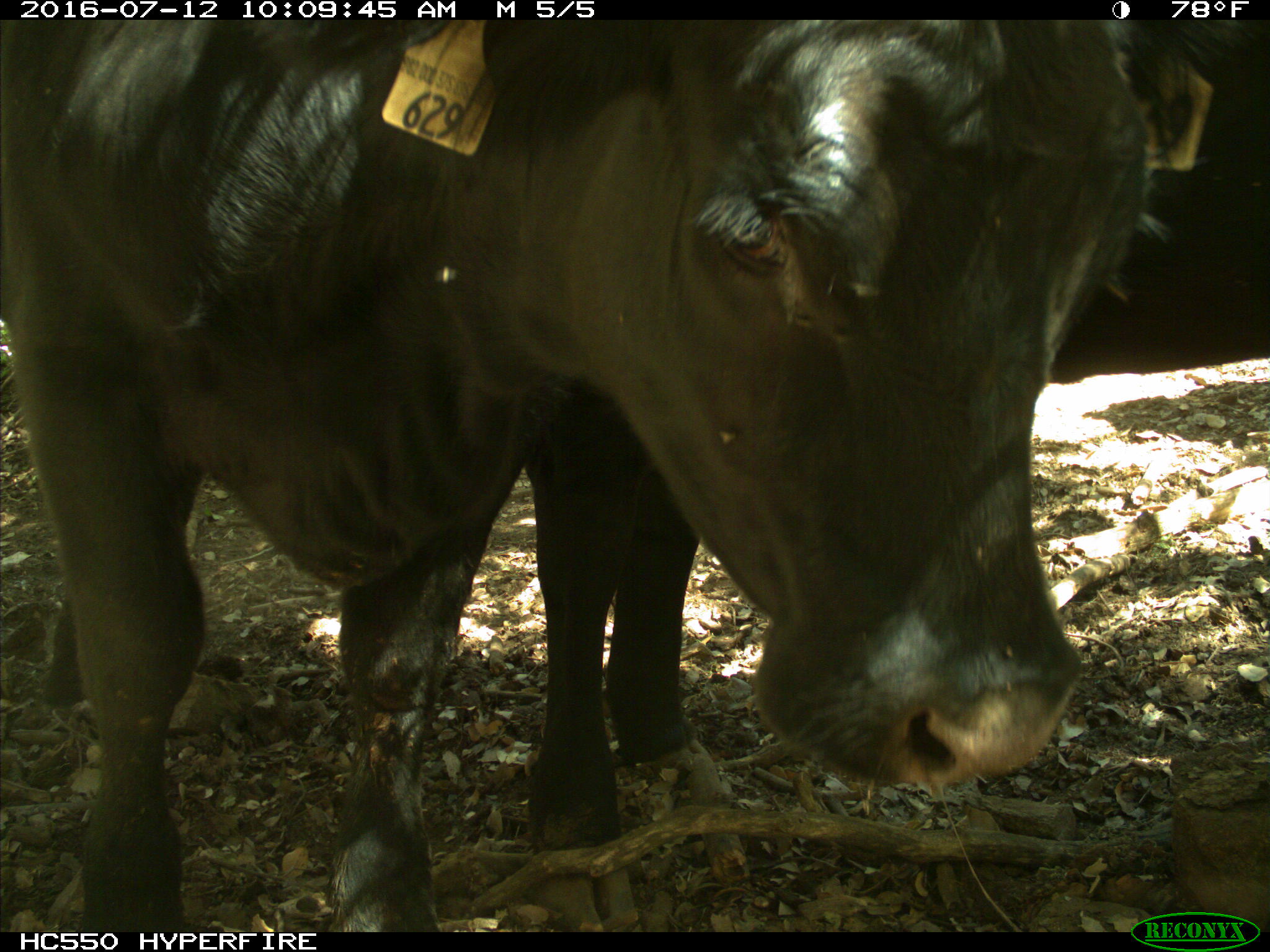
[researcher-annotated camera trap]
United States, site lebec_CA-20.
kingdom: Animalia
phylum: Chordata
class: Mammalia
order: Artiodactyla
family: Bovidae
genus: Bos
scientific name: Bos taurus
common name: domestic cow